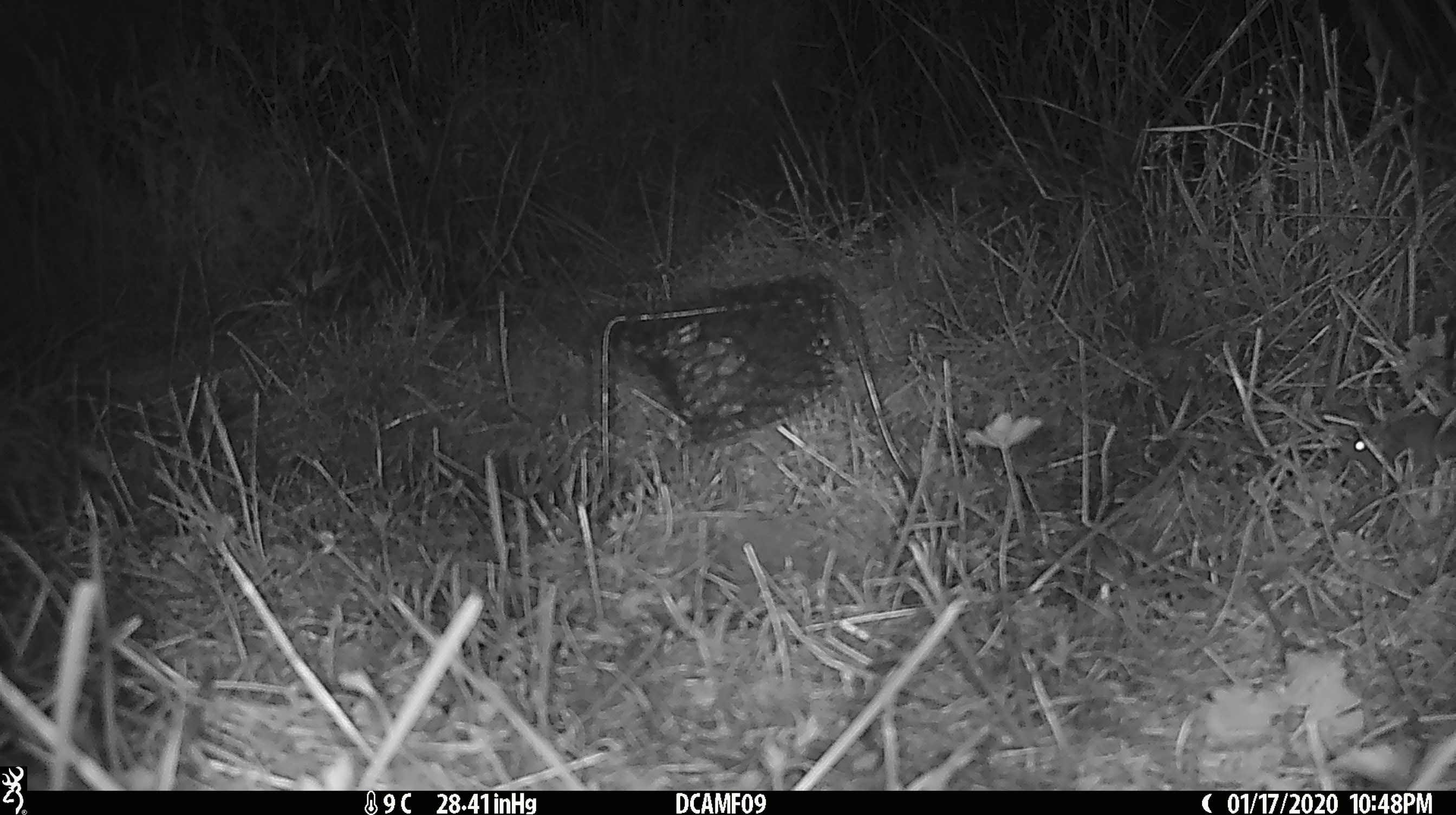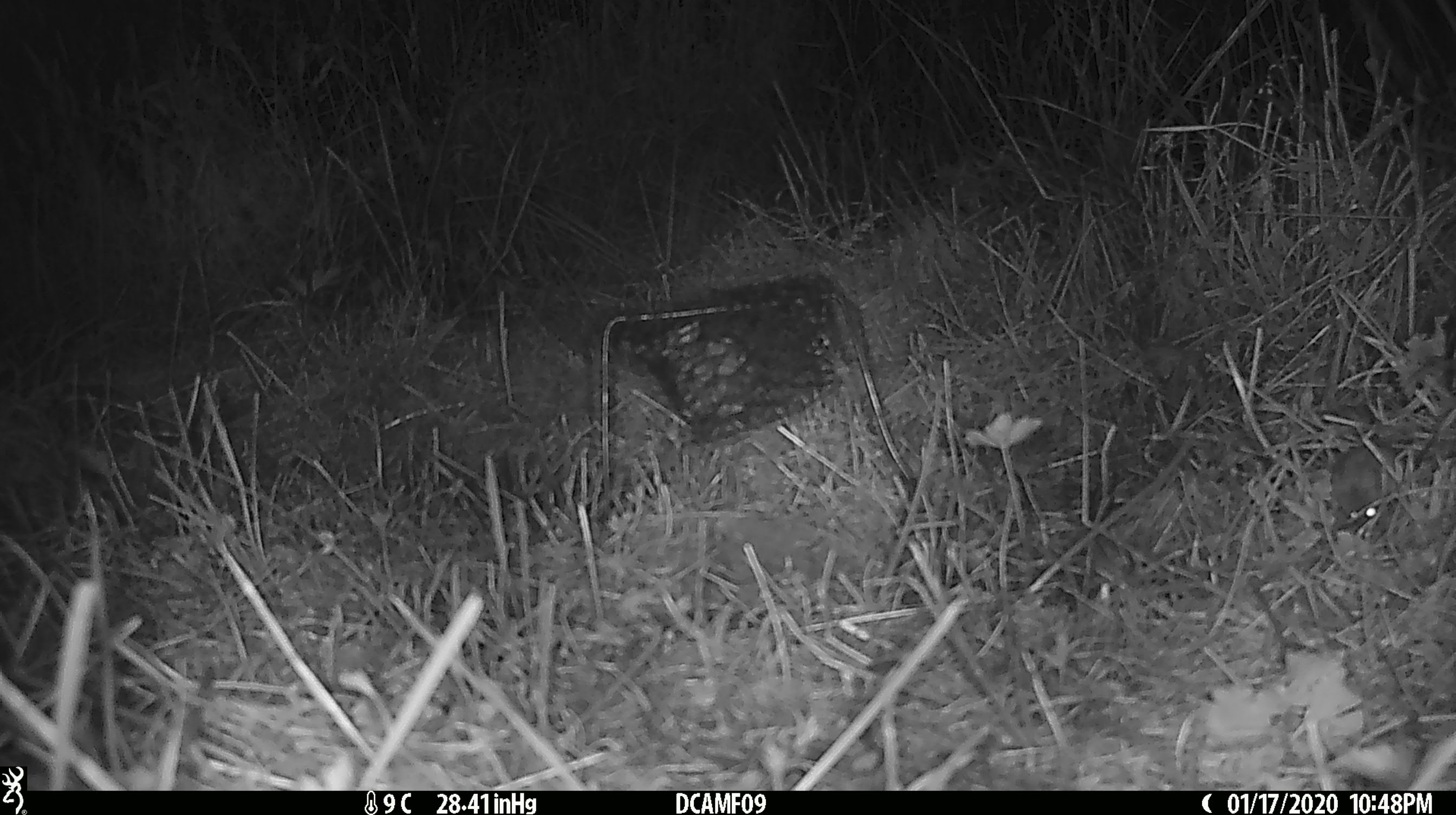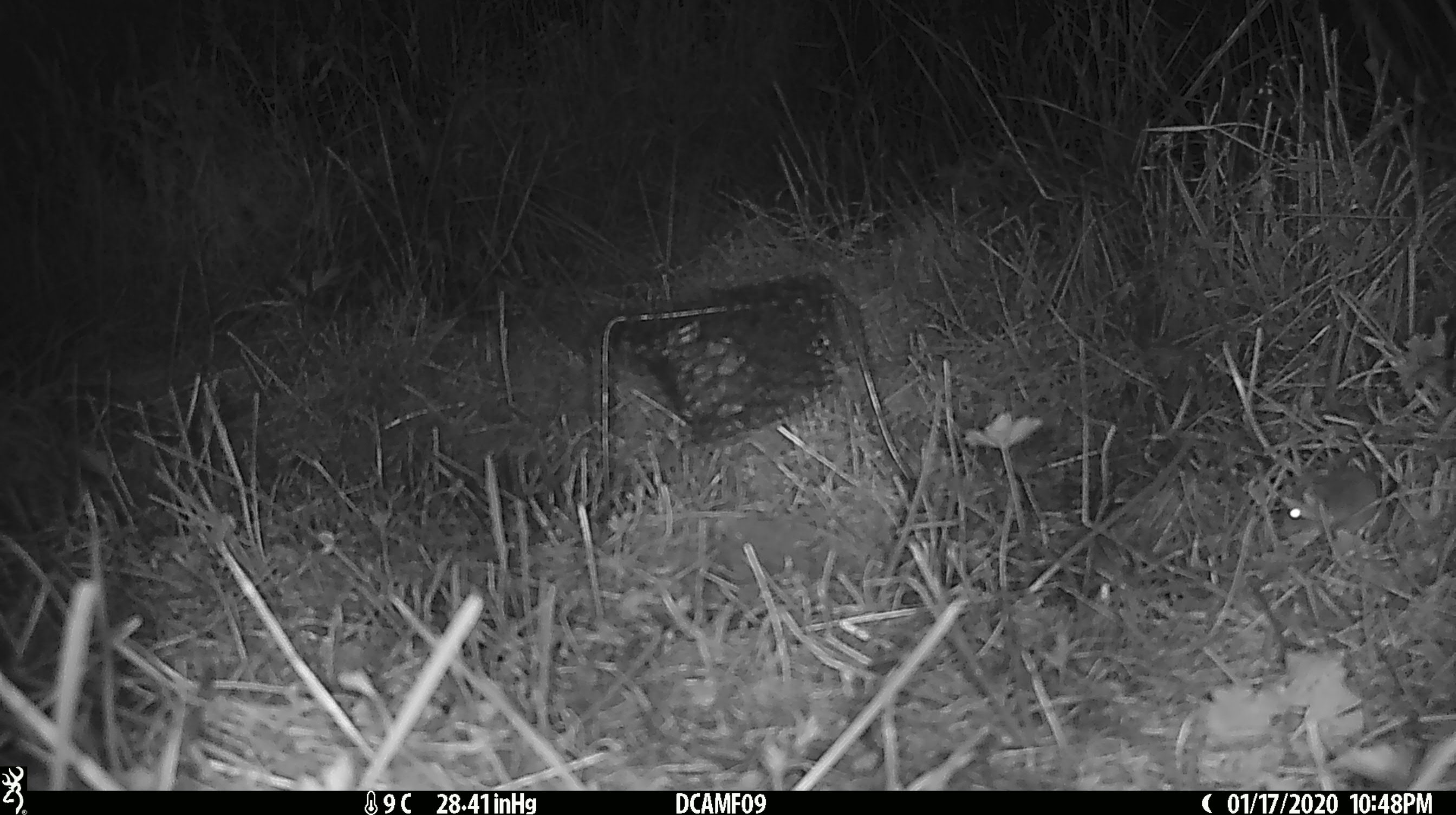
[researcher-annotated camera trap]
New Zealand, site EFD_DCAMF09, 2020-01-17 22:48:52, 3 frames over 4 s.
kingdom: Animalia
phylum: Chordata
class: Mammalia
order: Rodentia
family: Muridae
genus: Mus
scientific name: Mus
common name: mouse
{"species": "mouse (Mus)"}